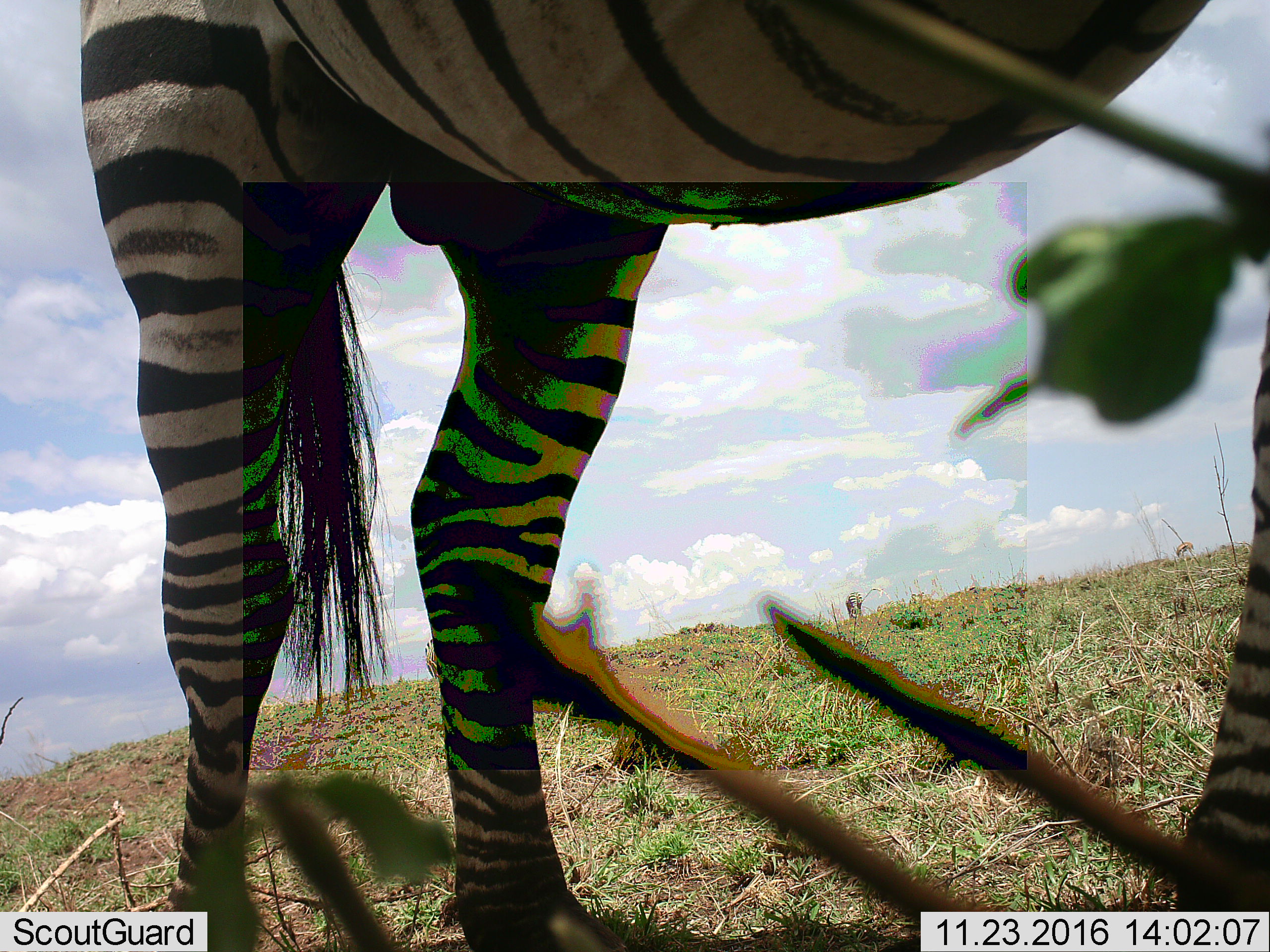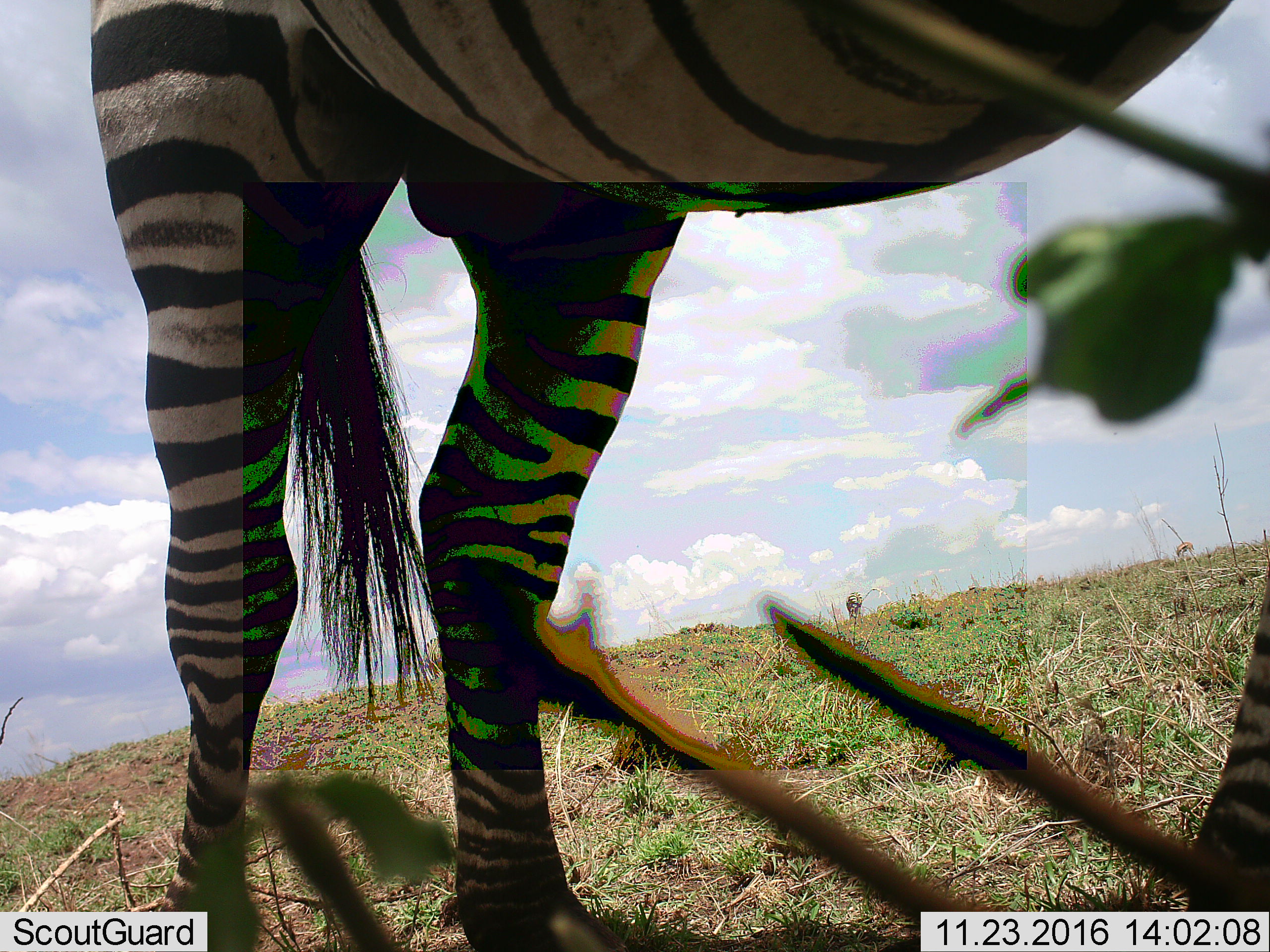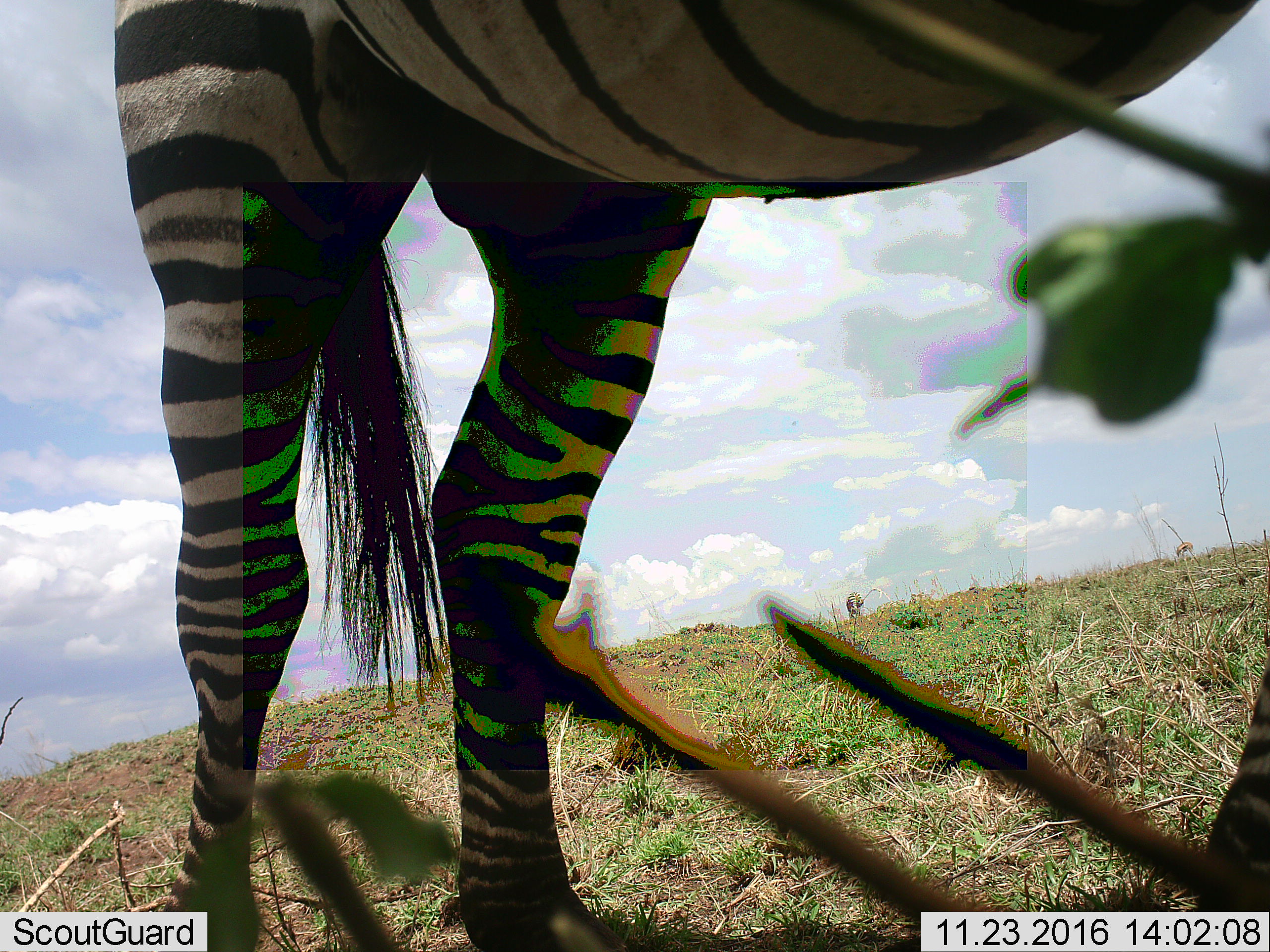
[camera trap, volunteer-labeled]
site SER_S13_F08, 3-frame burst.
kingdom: Animalia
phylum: Chordata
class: Mammalia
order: Artiodactyla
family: Bovidae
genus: Eudorcas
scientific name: Eudorcas thomsonii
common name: thomson's gazelle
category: gazellethomsons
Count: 1.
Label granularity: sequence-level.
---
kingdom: Animalia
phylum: Chordata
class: Mammalia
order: Perissodactyla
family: Equidae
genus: Equus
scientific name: Equus quagga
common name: plains zebra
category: zebraplains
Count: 2.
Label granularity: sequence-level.